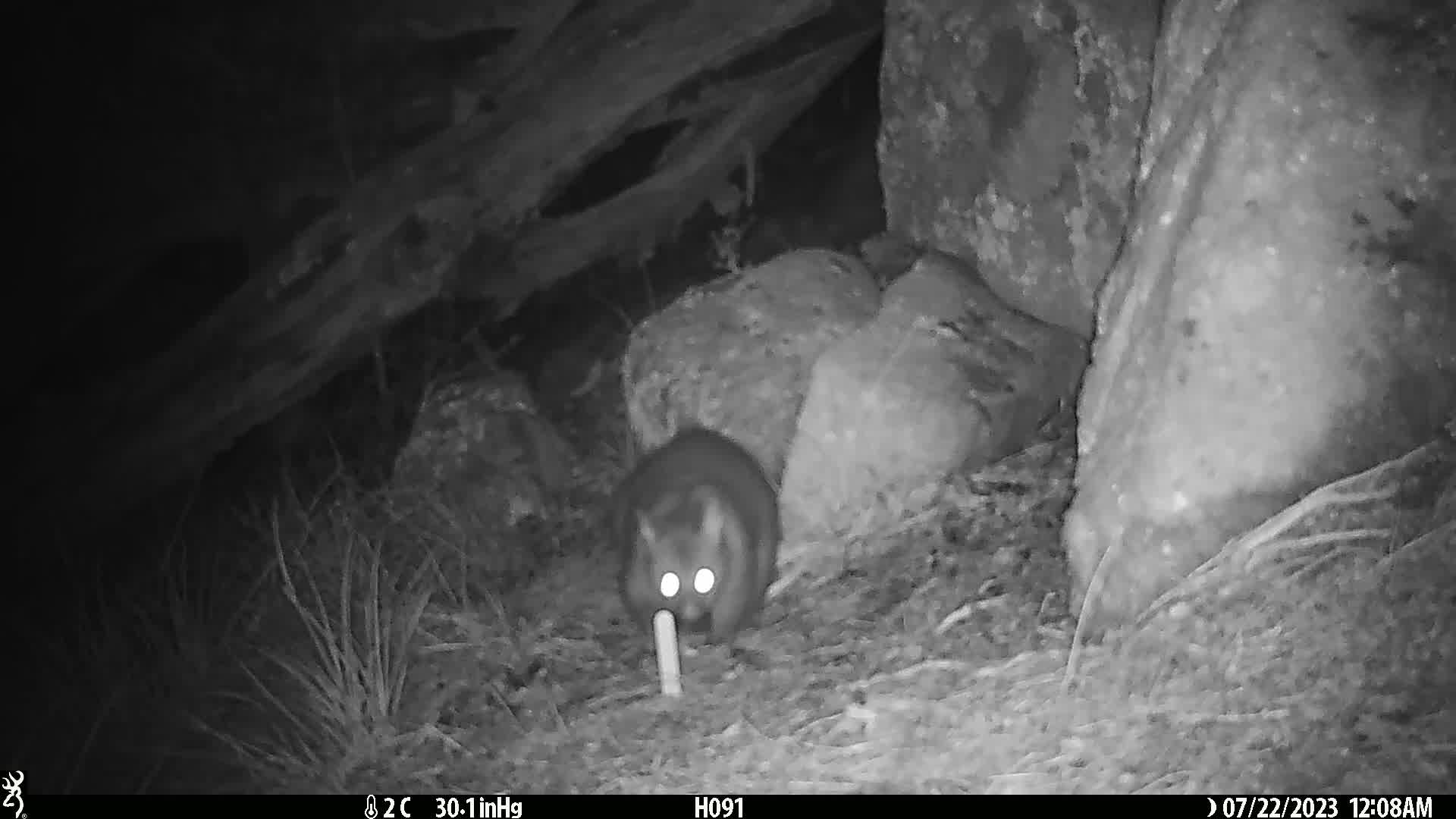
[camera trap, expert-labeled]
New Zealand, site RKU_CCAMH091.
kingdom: Animalia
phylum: Chordata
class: Mammalia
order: Diprotodontia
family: Phalangeridae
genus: Trichosurus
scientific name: Trichosurus vulpecula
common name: common brushtail possum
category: possum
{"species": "possum (common brushtail possum) (Trichosurus vulpecula)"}